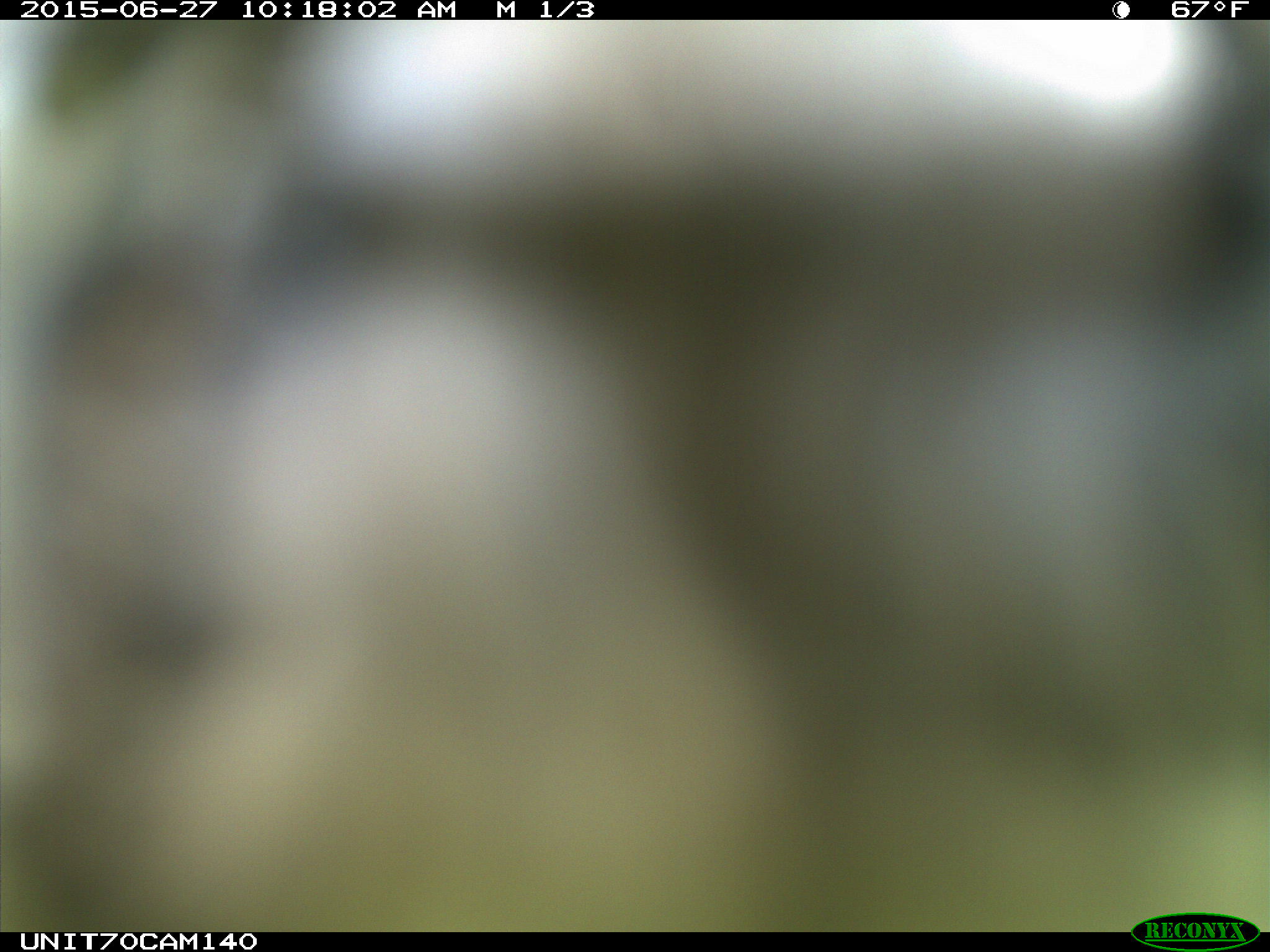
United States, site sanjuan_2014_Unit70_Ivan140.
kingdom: Animalia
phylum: Chordata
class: Aves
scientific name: Aves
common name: birds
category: unidentified bird